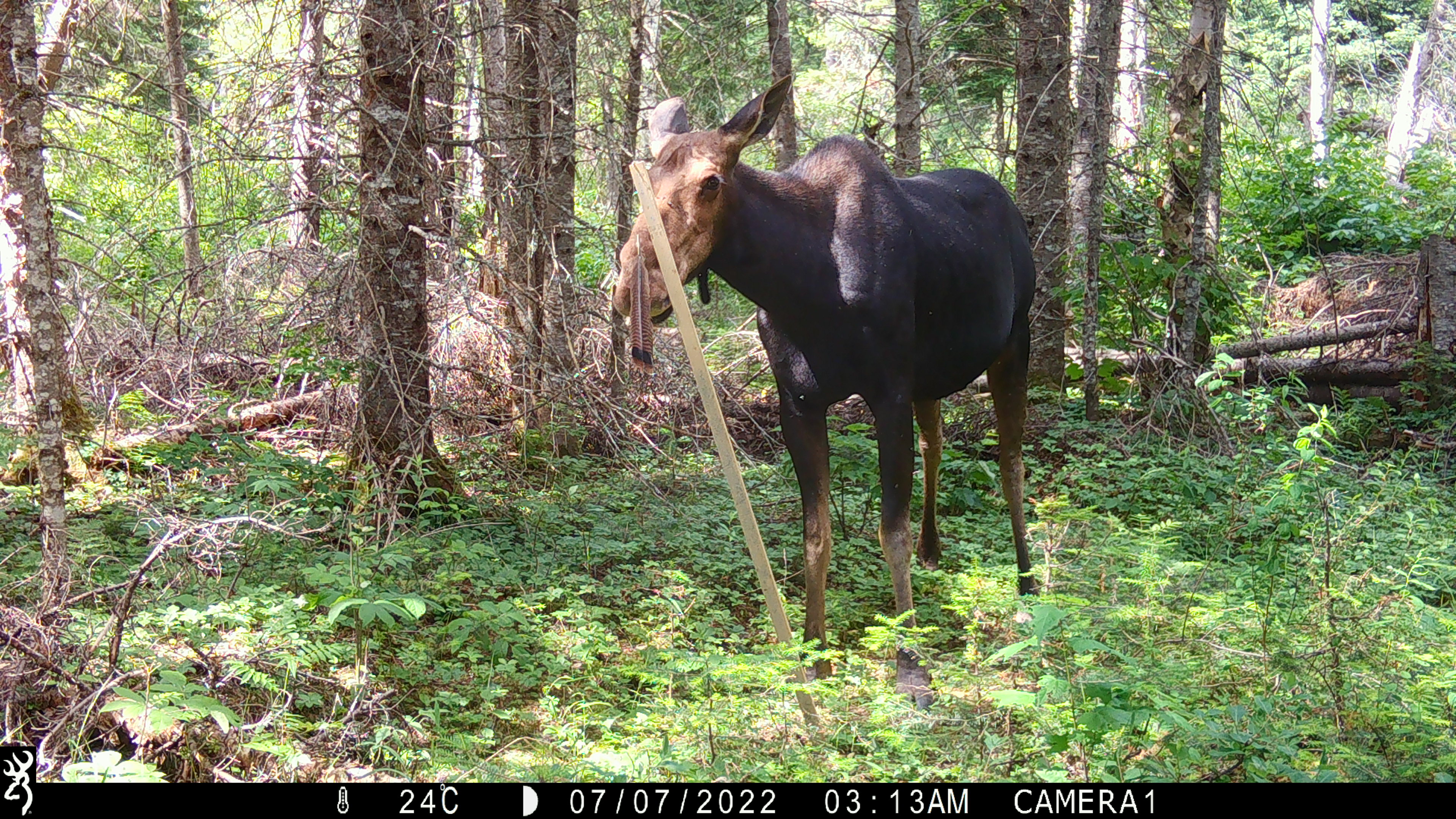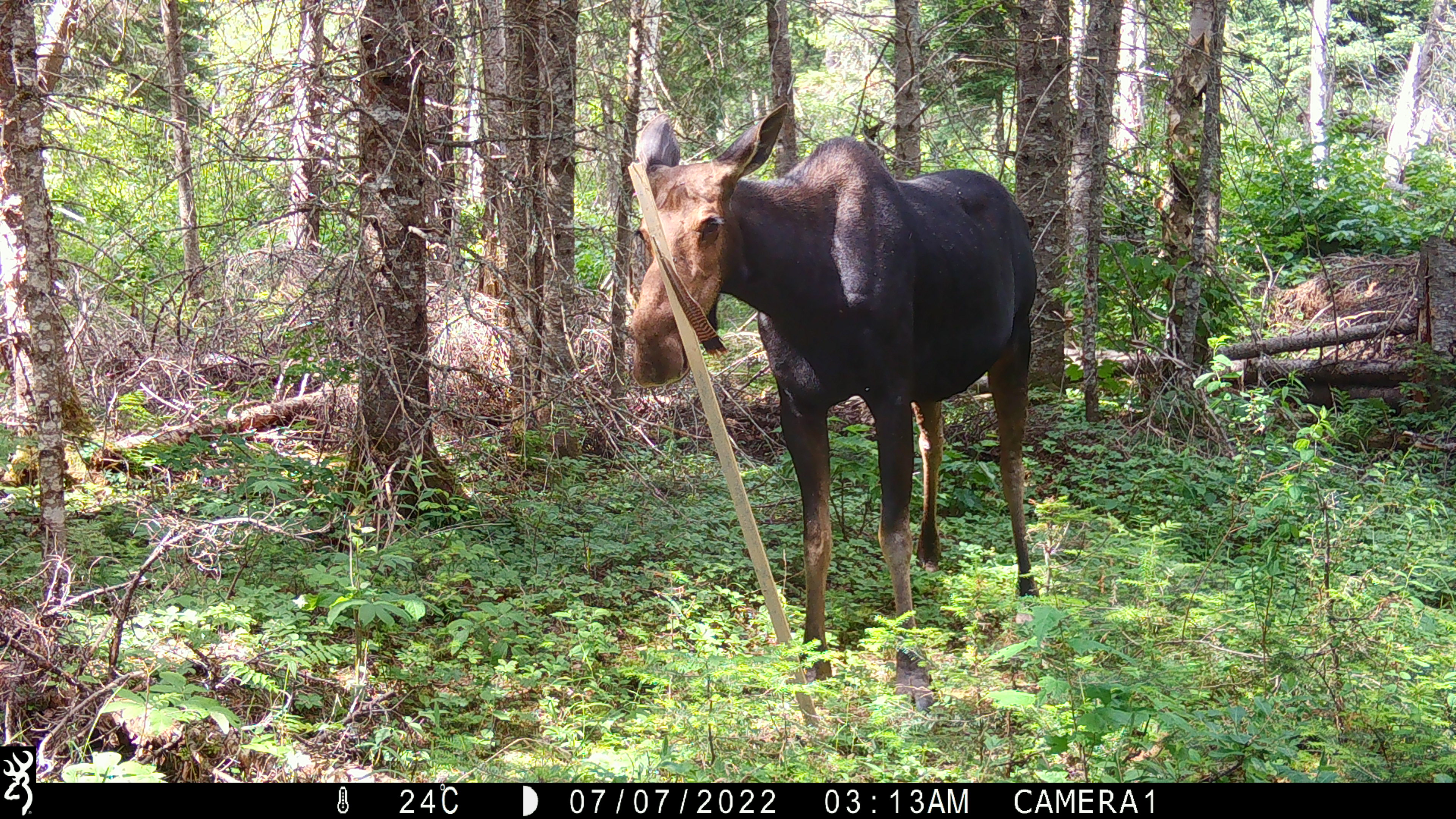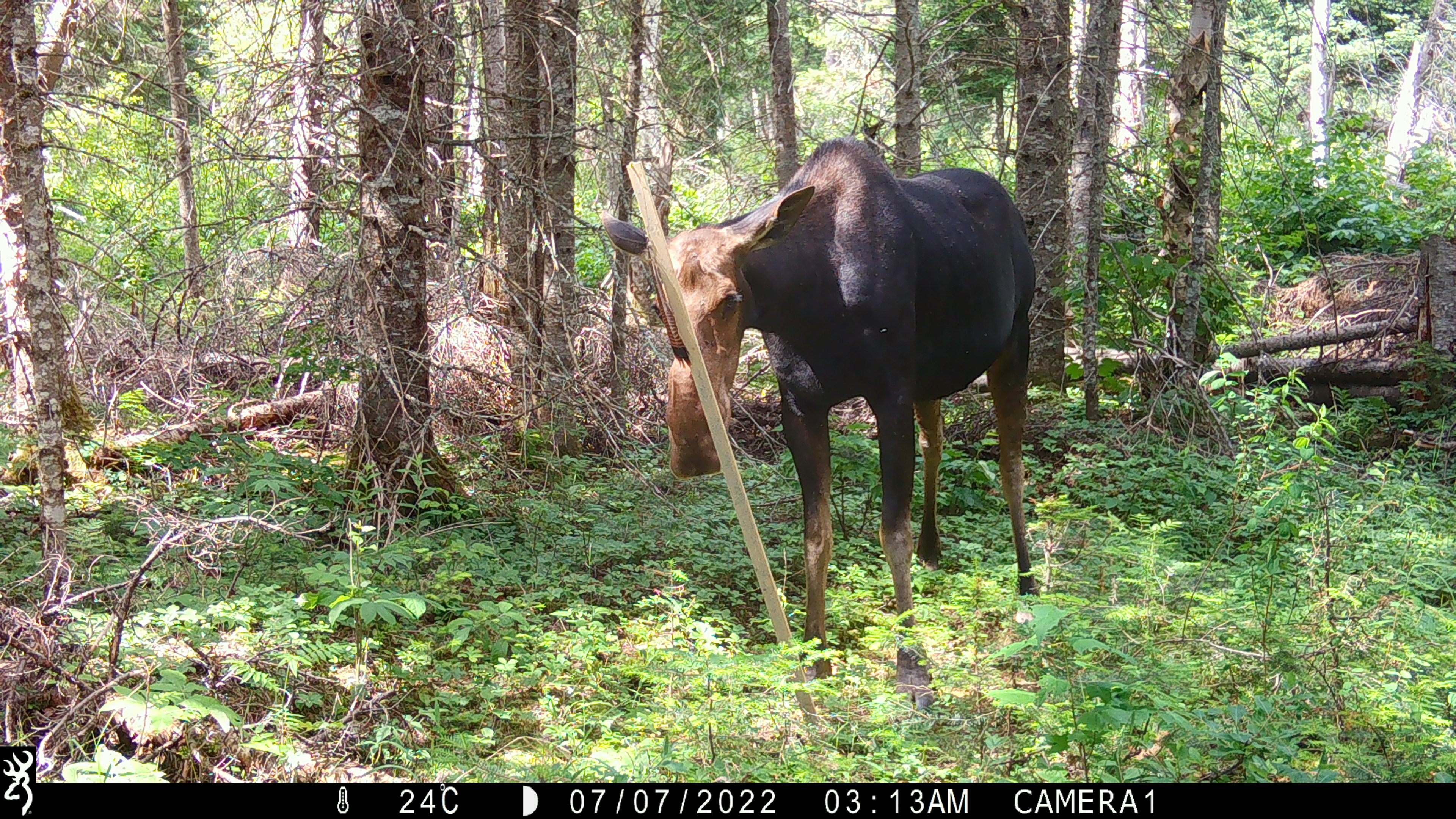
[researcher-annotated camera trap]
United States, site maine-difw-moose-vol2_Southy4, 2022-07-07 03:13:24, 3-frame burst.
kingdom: Animalia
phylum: Chordata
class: Mammalia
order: Artiodactyla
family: Cervidae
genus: Alces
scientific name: Alces alces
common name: moose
Moose (Alces alces).